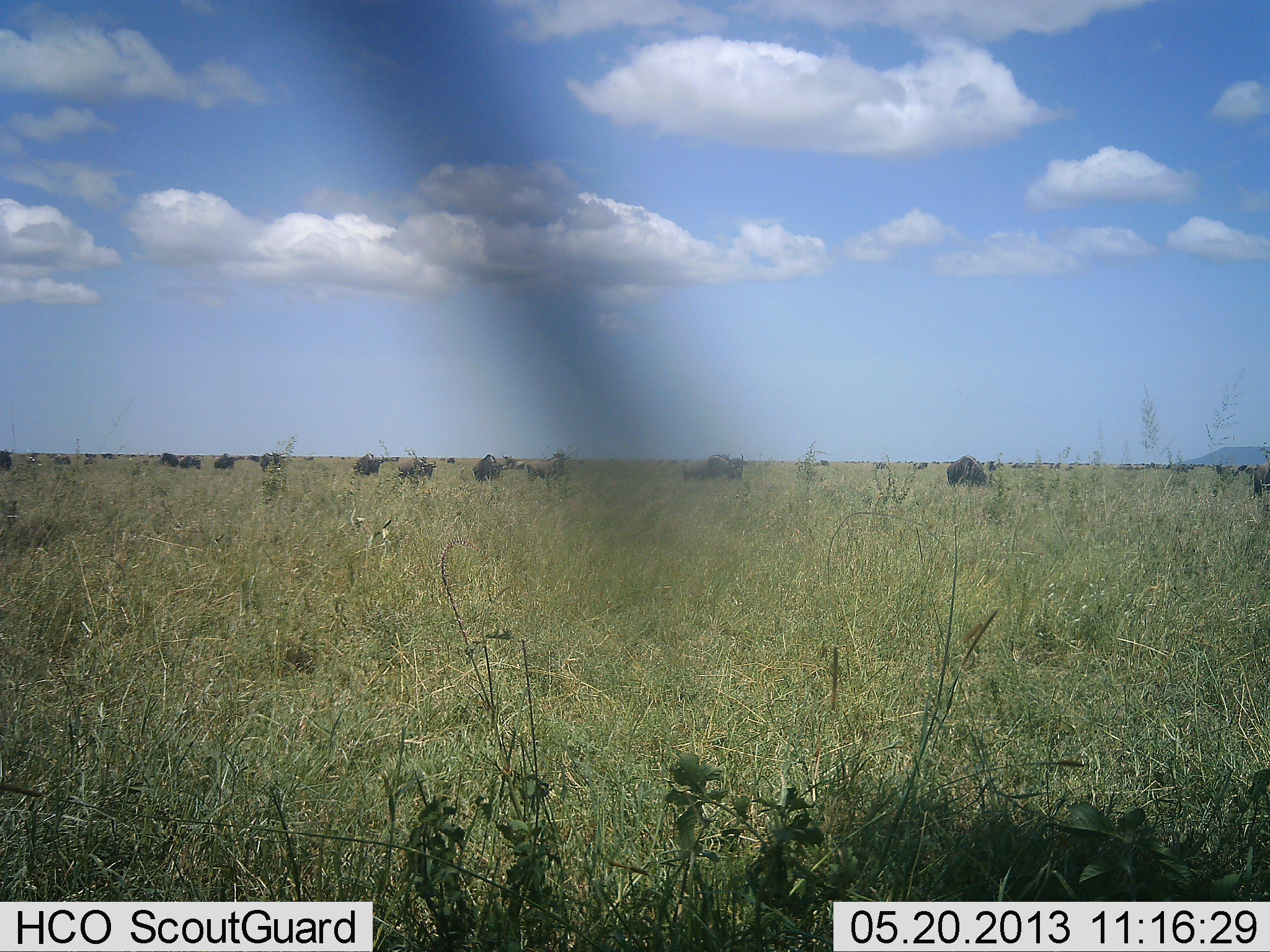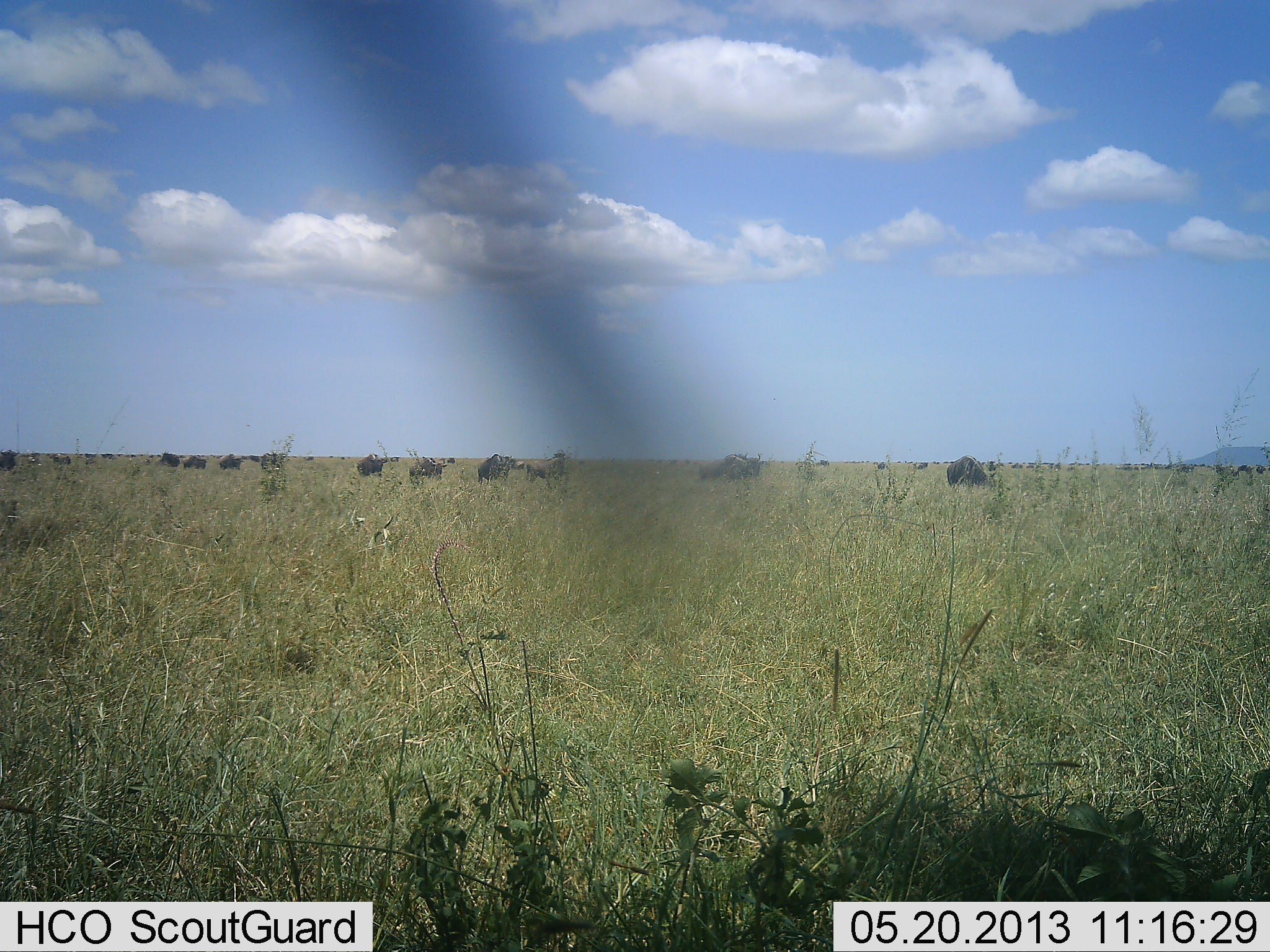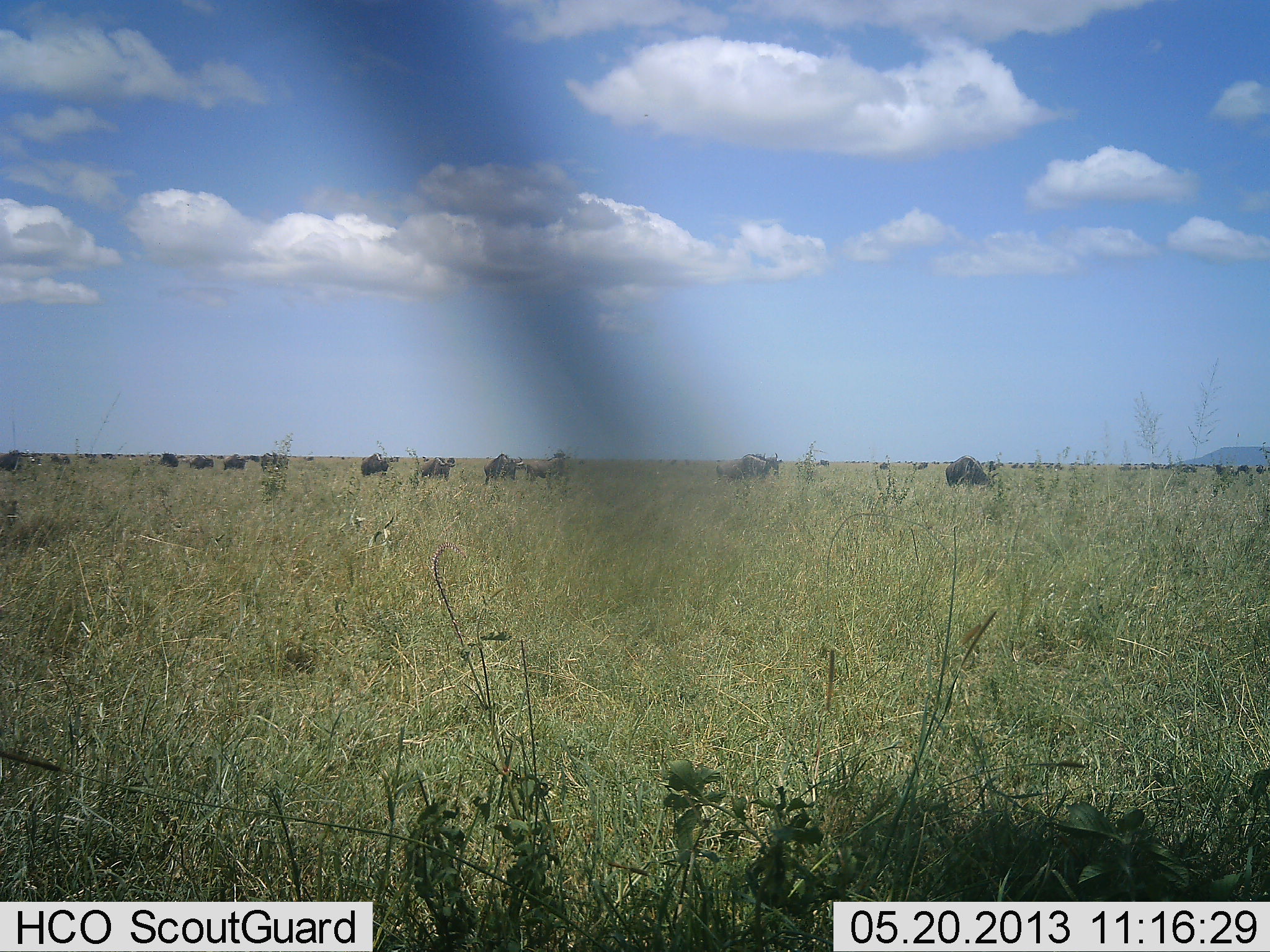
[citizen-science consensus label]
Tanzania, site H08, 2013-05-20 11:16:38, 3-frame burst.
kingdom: Animalia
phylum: Chordata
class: Mammalia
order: Artiodactyla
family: Bovidae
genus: Connochaetes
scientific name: Connochaetes taurinus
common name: blue wildebeest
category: wildebeest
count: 11-50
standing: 30%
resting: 0%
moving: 100%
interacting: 0%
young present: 0%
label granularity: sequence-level